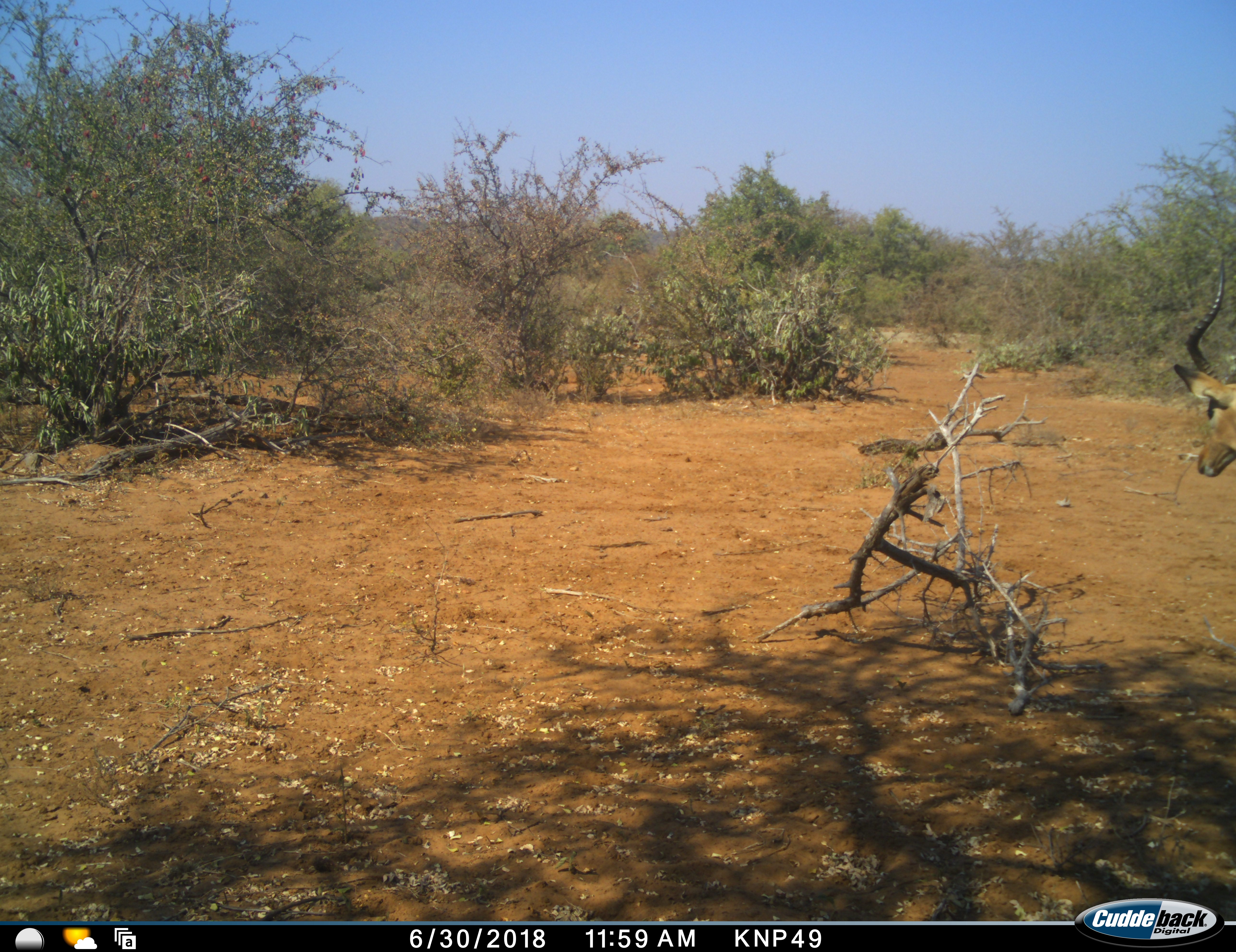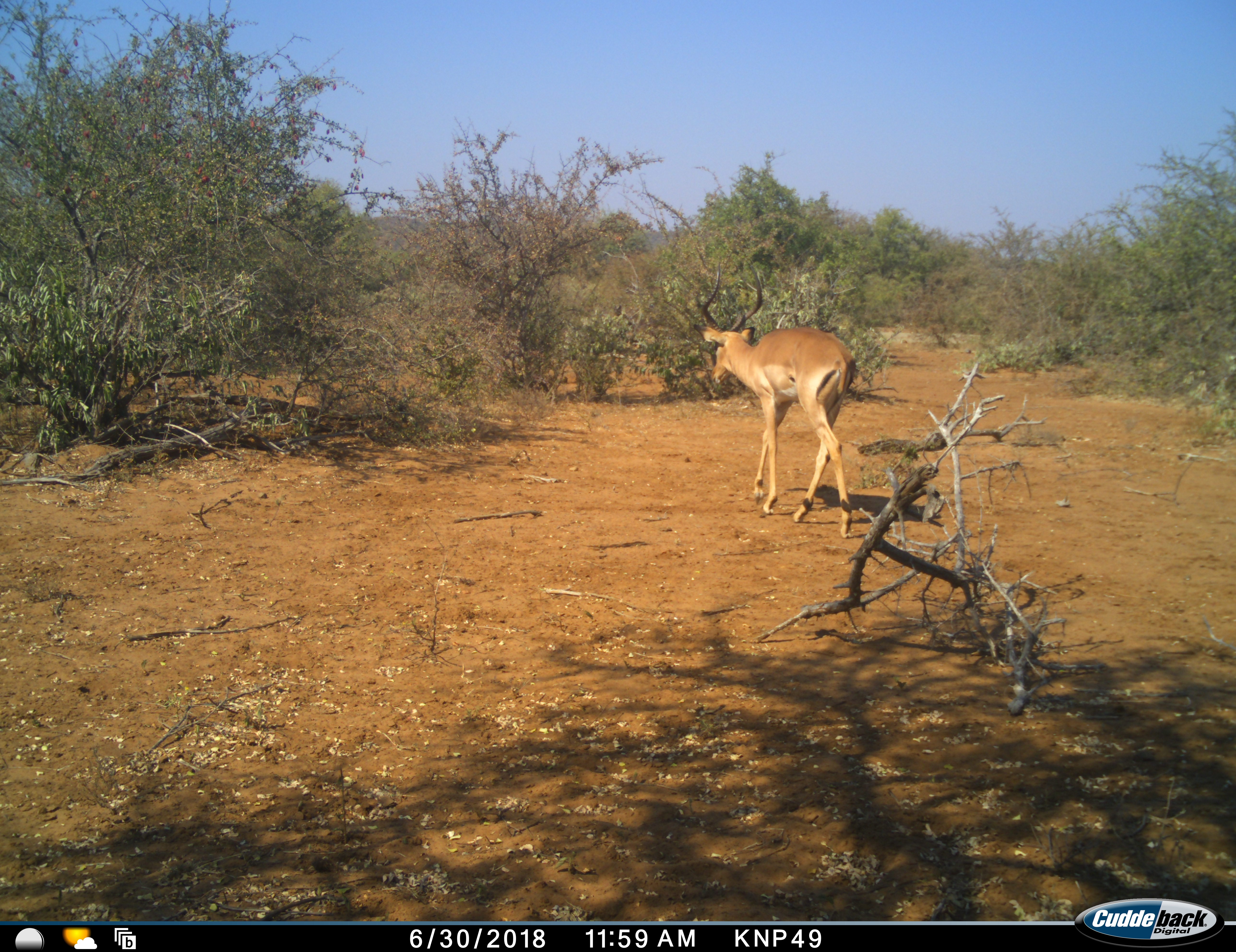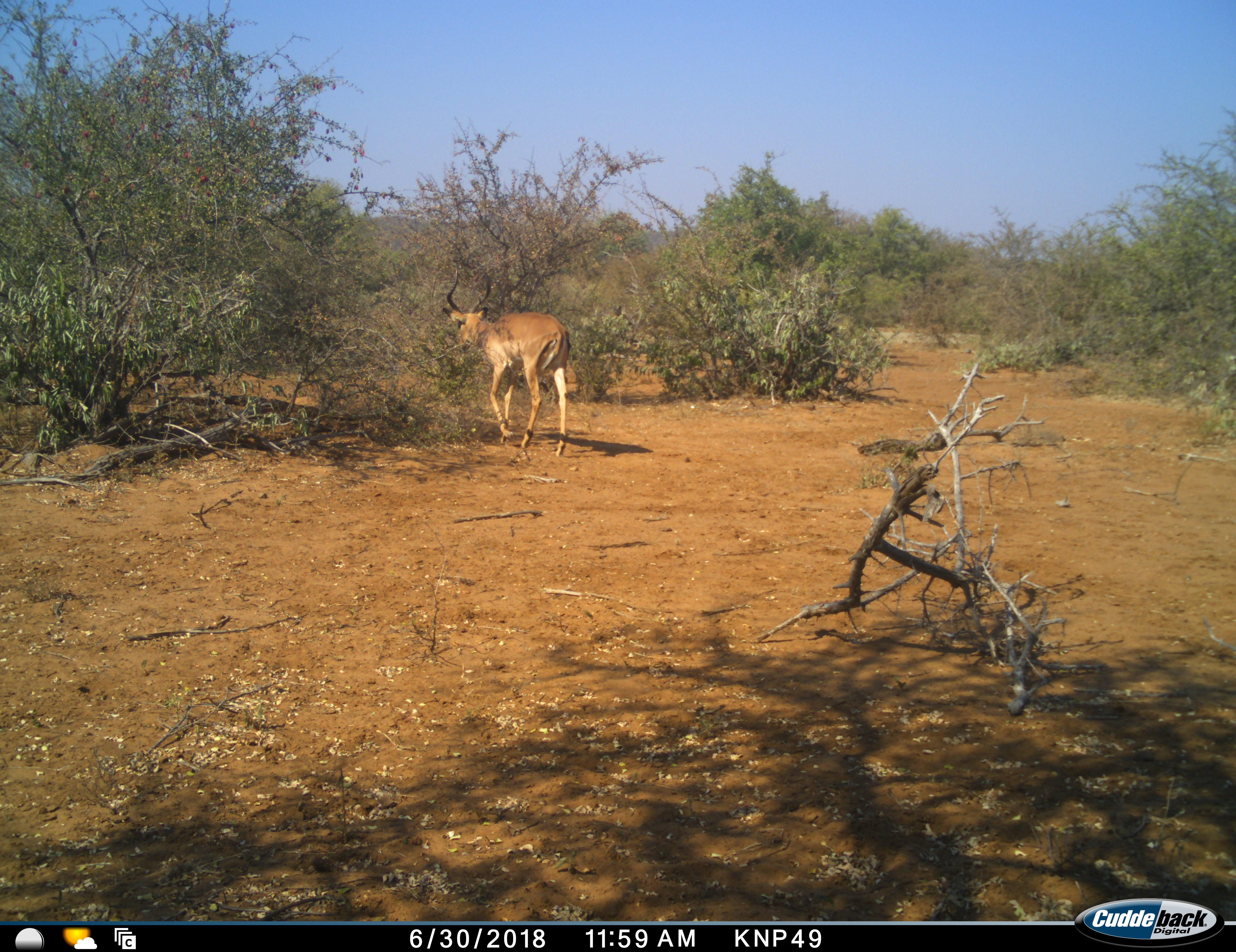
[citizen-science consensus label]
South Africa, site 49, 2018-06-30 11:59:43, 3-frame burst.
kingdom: Animalia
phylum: Chordata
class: Mammalia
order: Artiodactyla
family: Bovidae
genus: Aepyceros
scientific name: Aepyceros melampus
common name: impala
Impala (Aepyceros melampus), count 1. Behavior (volunteer vote fractions): standing 0%, resting 0%, moving 100%, interacting 0%. Young present (vote fraction): 0%. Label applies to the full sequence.